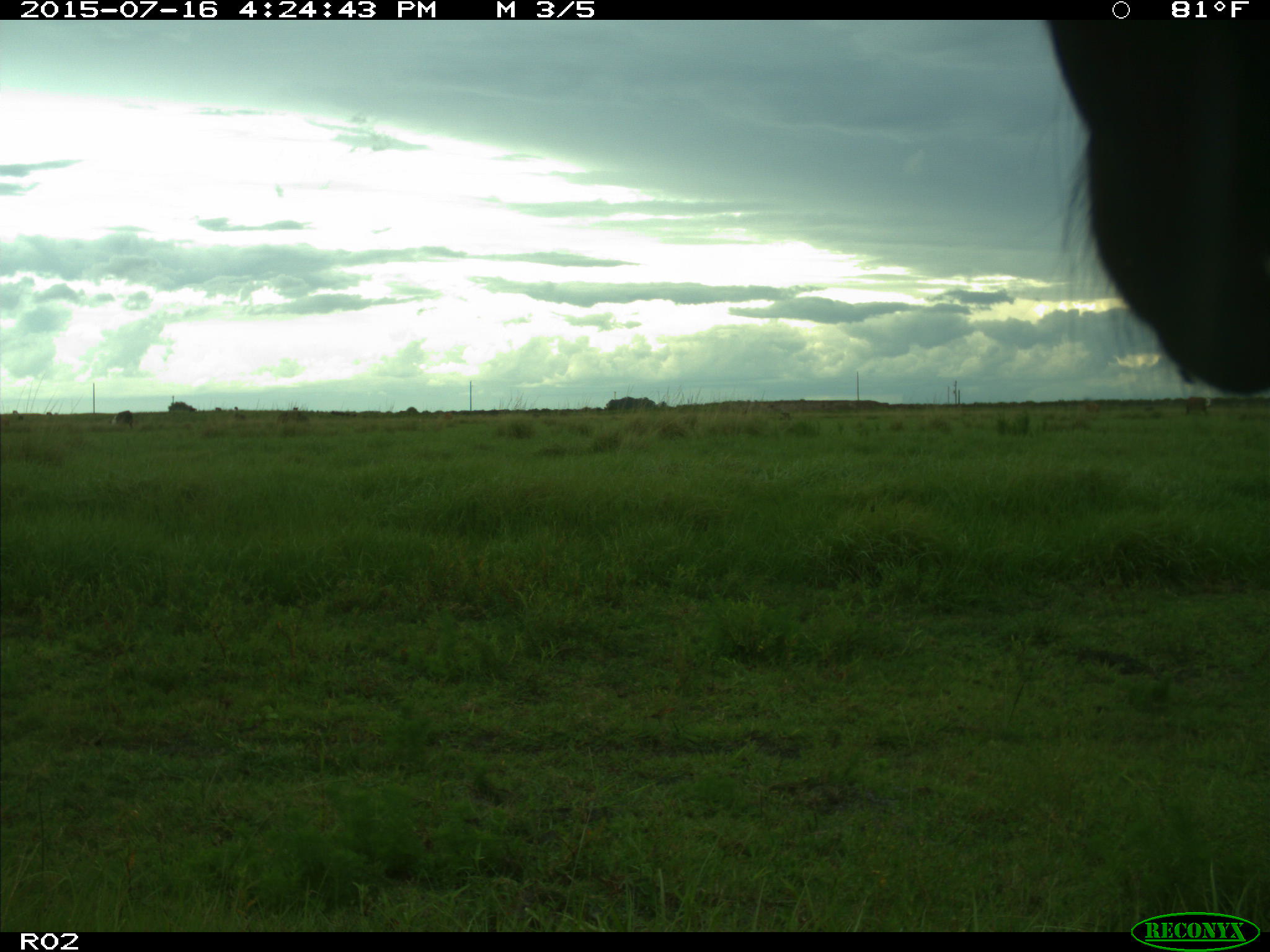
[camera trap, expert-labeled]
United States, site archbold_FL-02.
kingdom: Animalia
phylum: Chordata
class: Mammalia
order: Artiodactyla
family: Bovidae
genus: Bos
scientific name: Bos taurus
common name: domestic cow